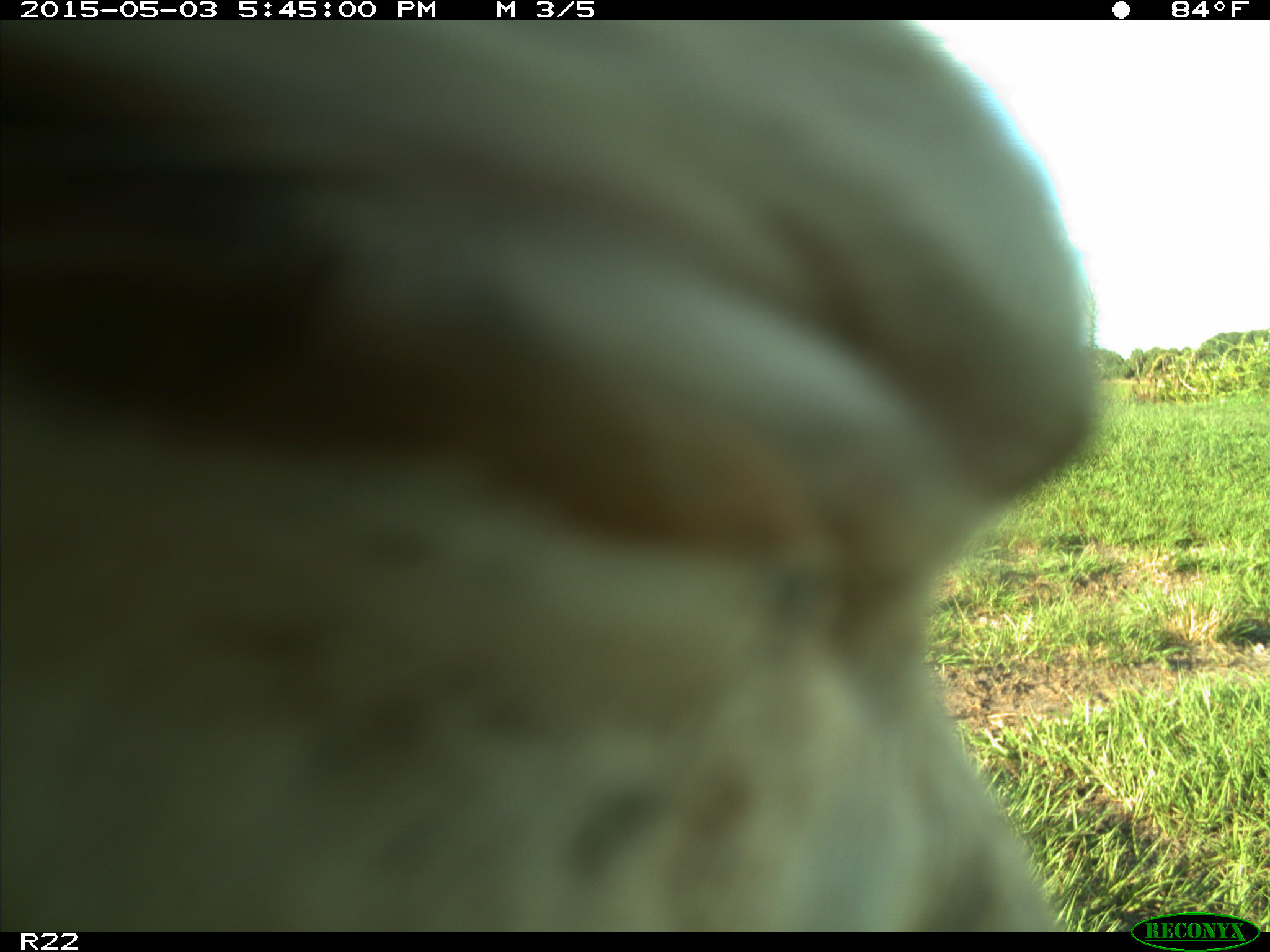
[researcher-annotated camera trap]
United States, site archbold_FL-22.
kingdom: Animalia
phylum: Chordata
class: Mammalia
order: Artiodactyla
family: Bovidae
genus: Bos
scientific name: Bos taurus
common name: domestic cow